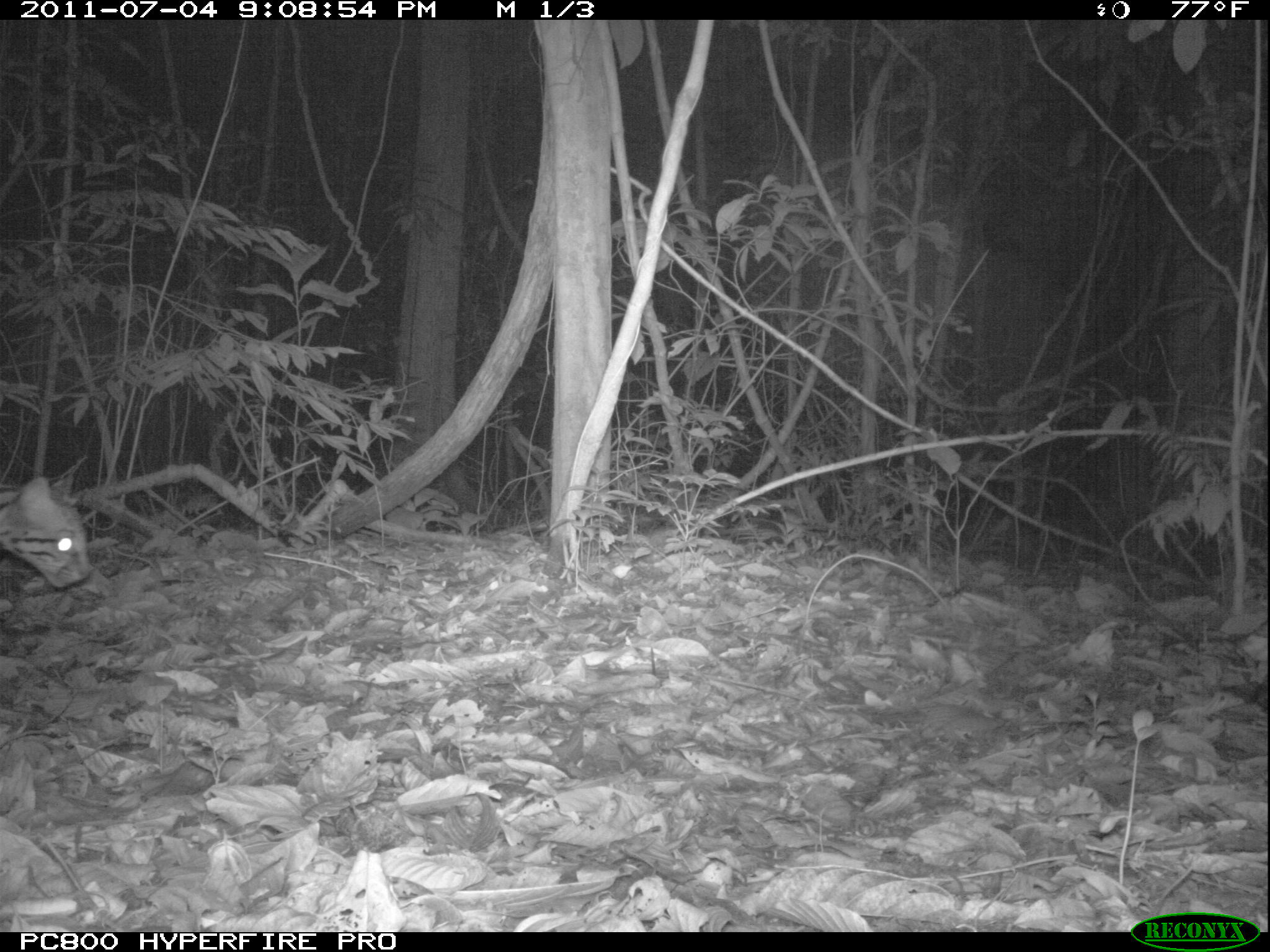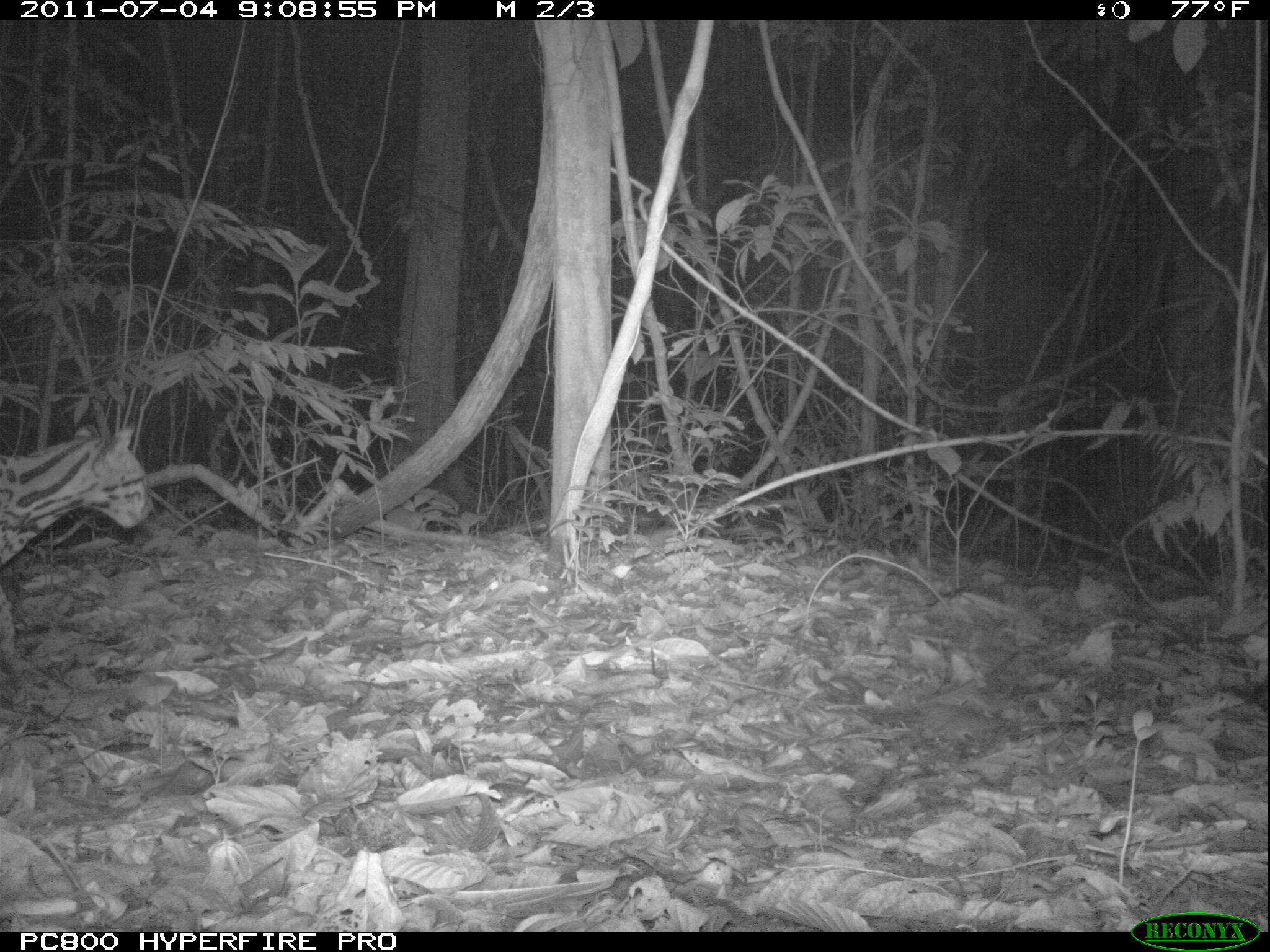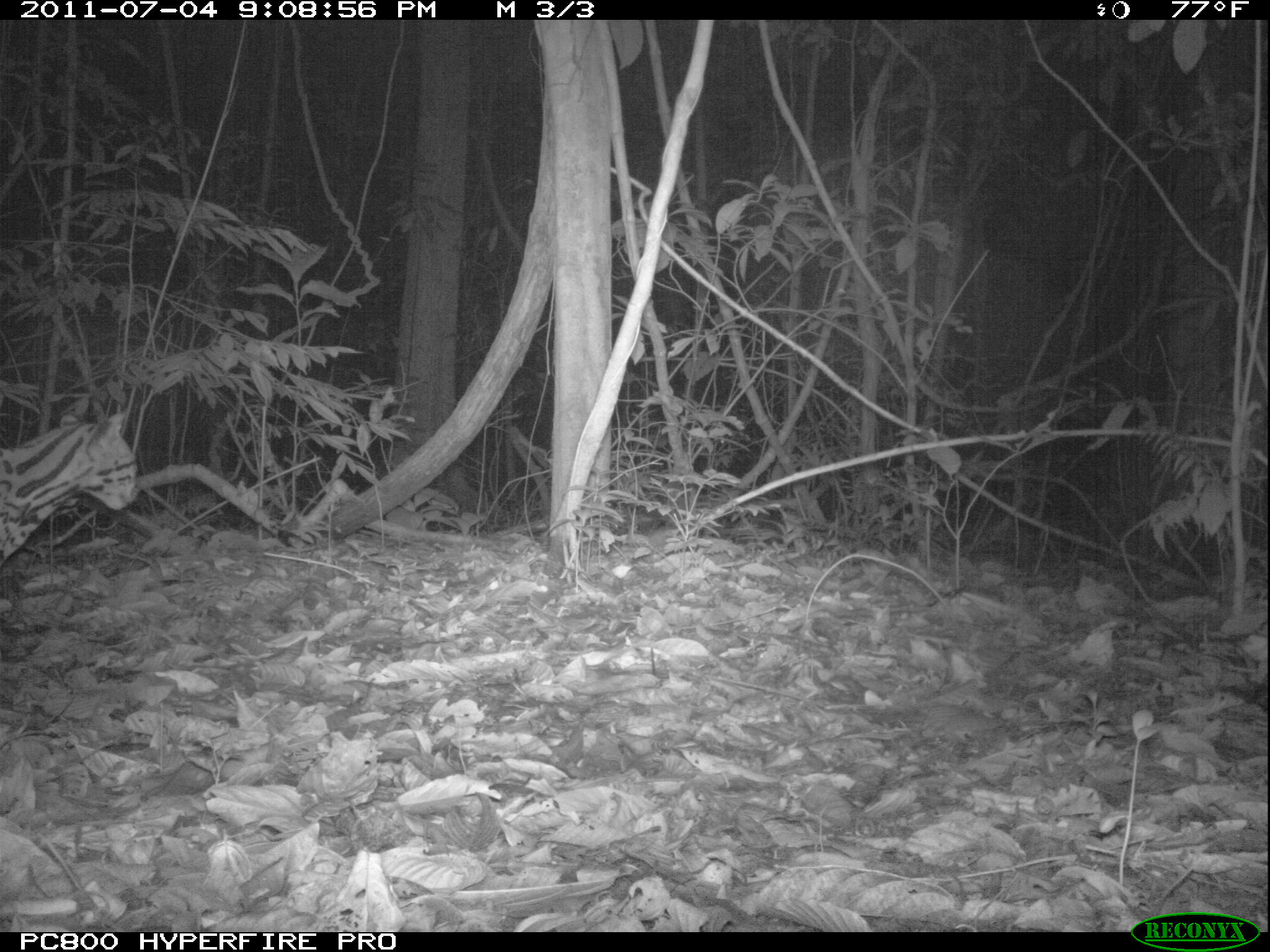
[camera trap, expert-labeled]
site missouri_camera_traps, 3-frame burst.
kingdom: Animalia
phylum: Chordata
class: Mammalia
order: Carnivora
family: Felidae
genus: Leopardus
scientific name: Leopardus pardalis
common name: ocelot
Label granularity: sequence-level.